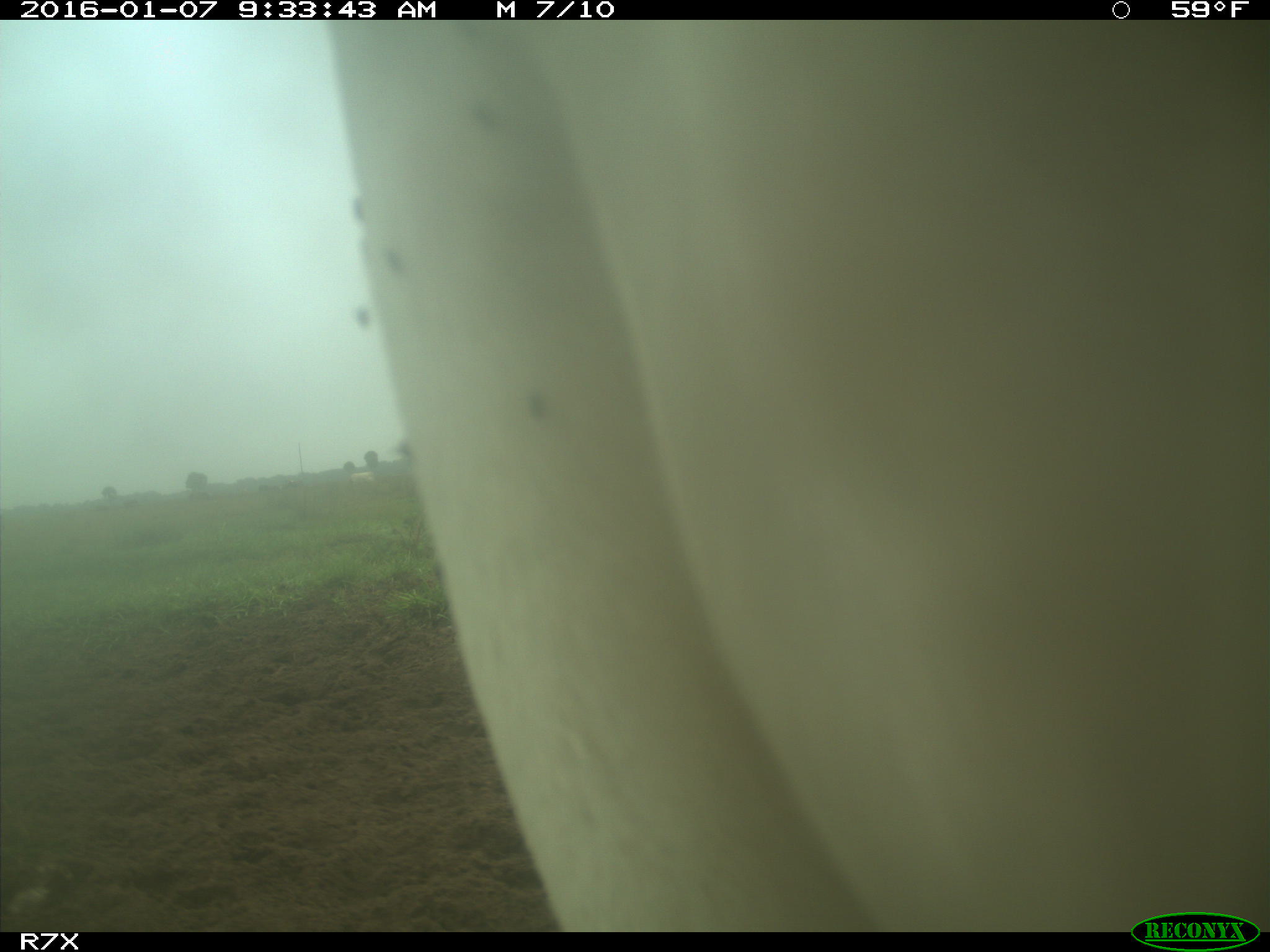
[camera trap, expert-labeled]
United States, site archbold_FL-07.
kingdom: Animalia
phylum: Chordata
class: Mammalia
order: Artiodactyla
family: Bovidae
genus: Bos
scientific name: Bos taurus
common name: domestic cow